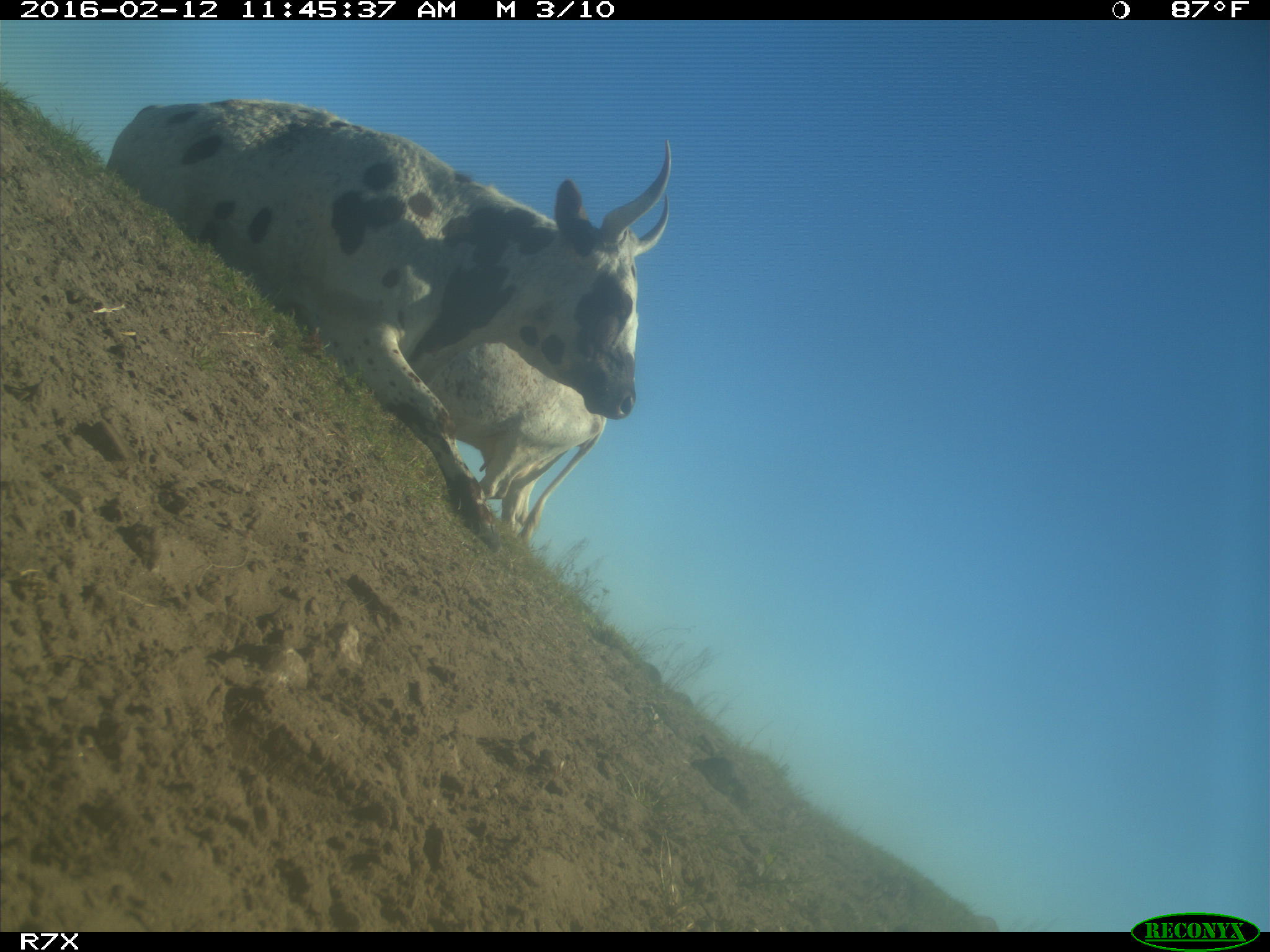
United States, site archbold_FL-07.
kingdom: Animalia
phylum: Chordata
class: Mammalia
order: Artiodactyla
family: Bovidae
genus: Bos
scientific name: Bos taurus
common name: domestic cow